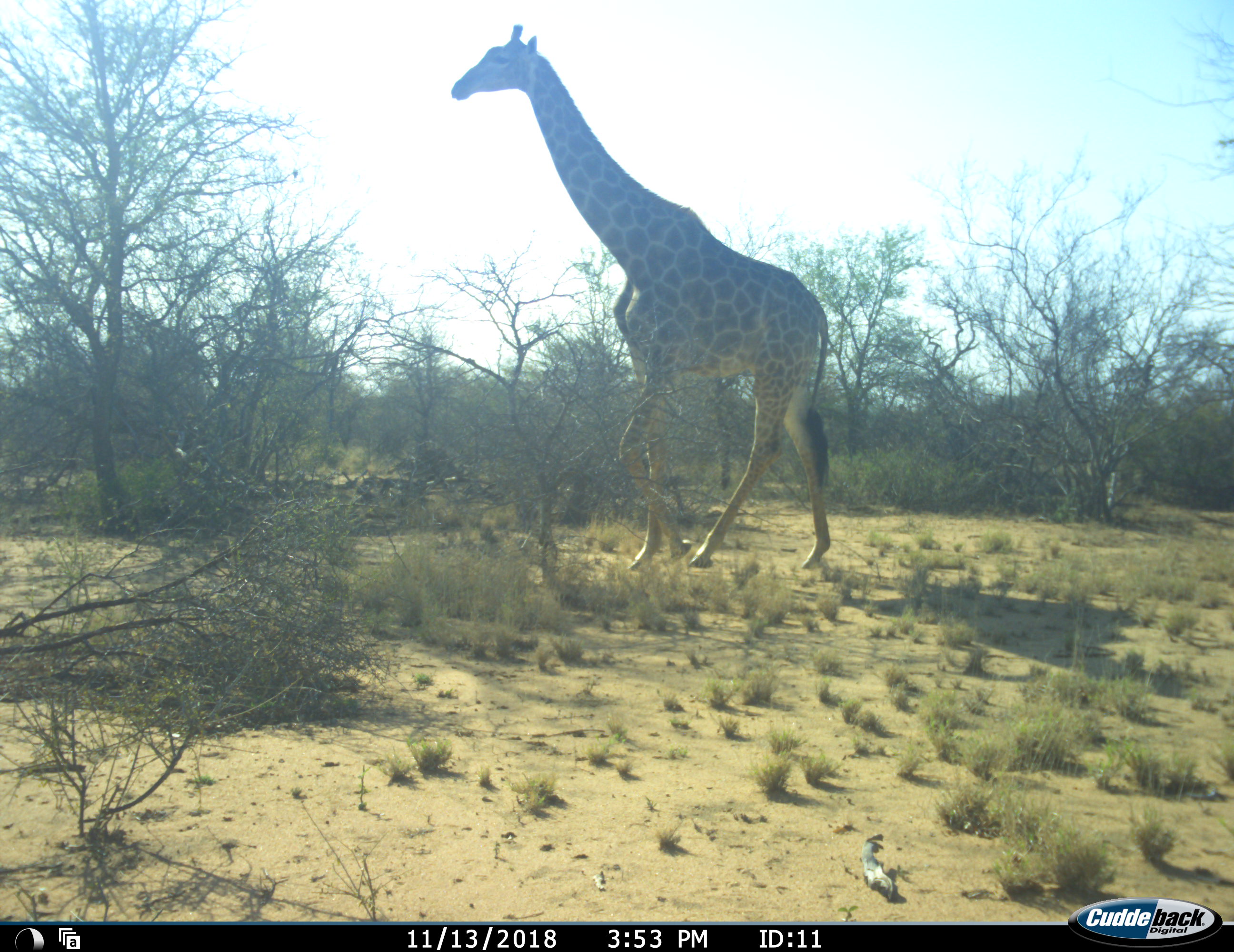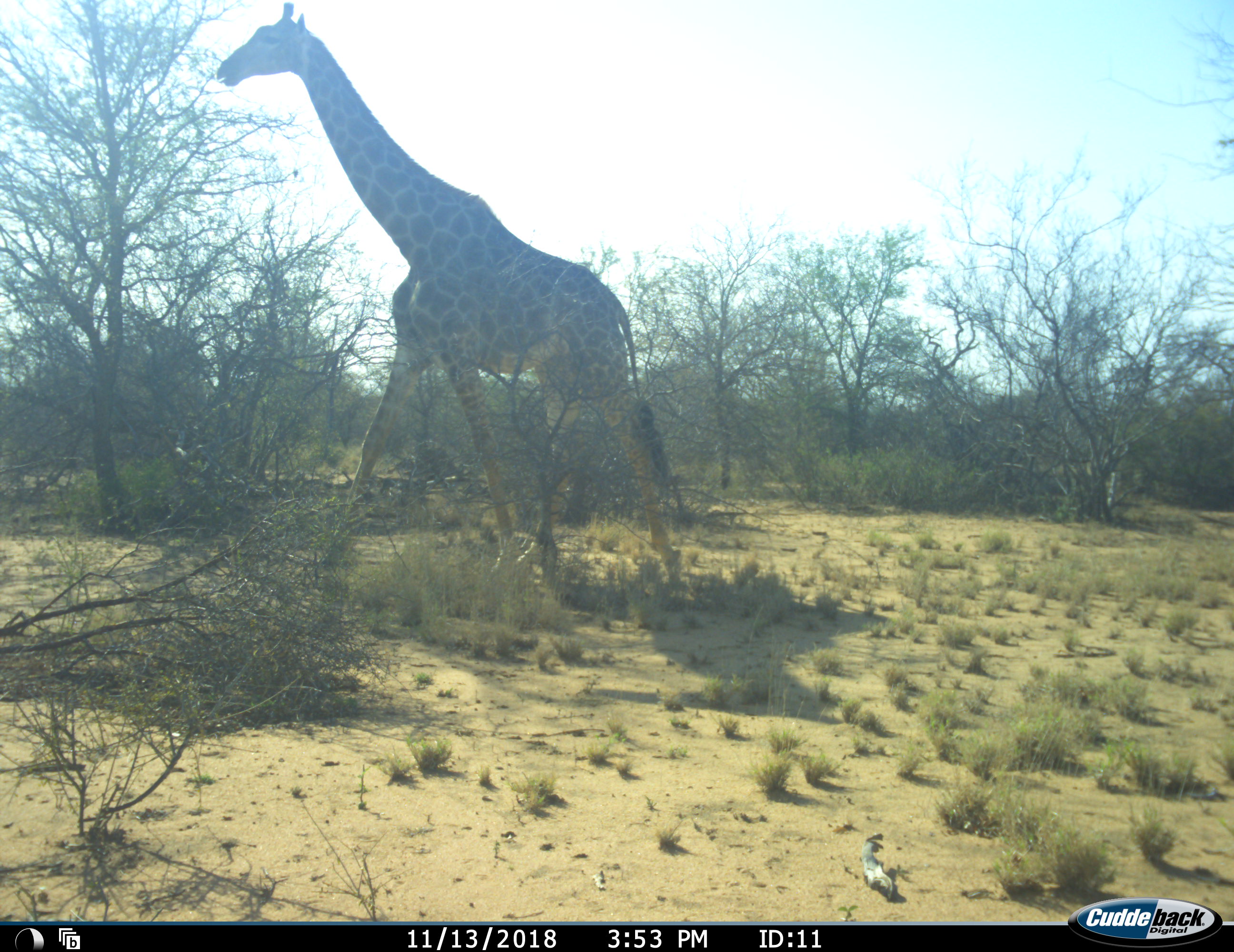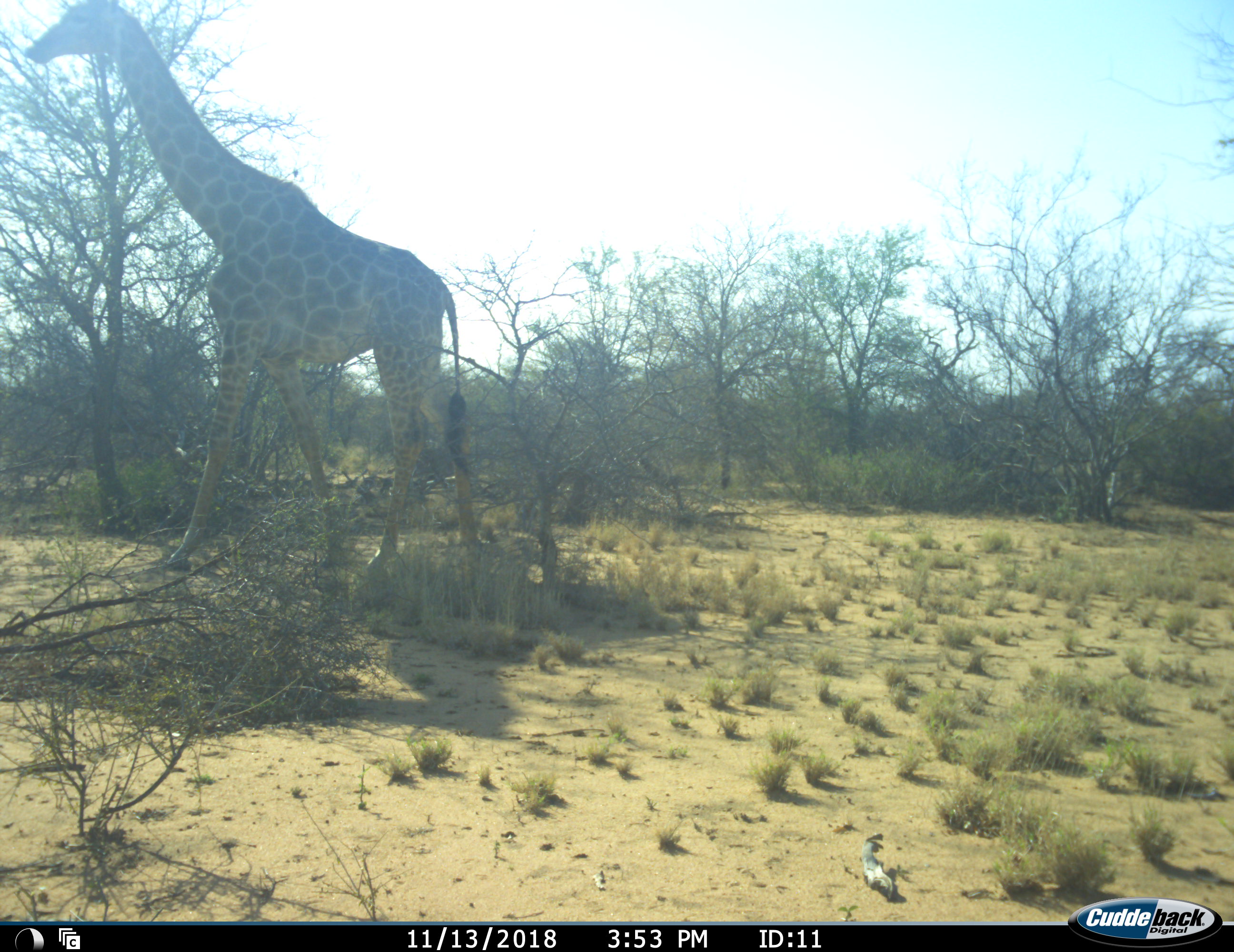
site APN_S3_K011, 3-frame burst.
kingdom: Animalia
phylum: Chordata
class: Mammalia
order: Artiodactyla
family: Giraffidae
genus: Giraffa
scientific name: Giraffa camelopardalis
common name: giraffe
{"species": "giraffe (Giraffa camelopardalis)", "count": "1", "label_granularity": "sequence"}